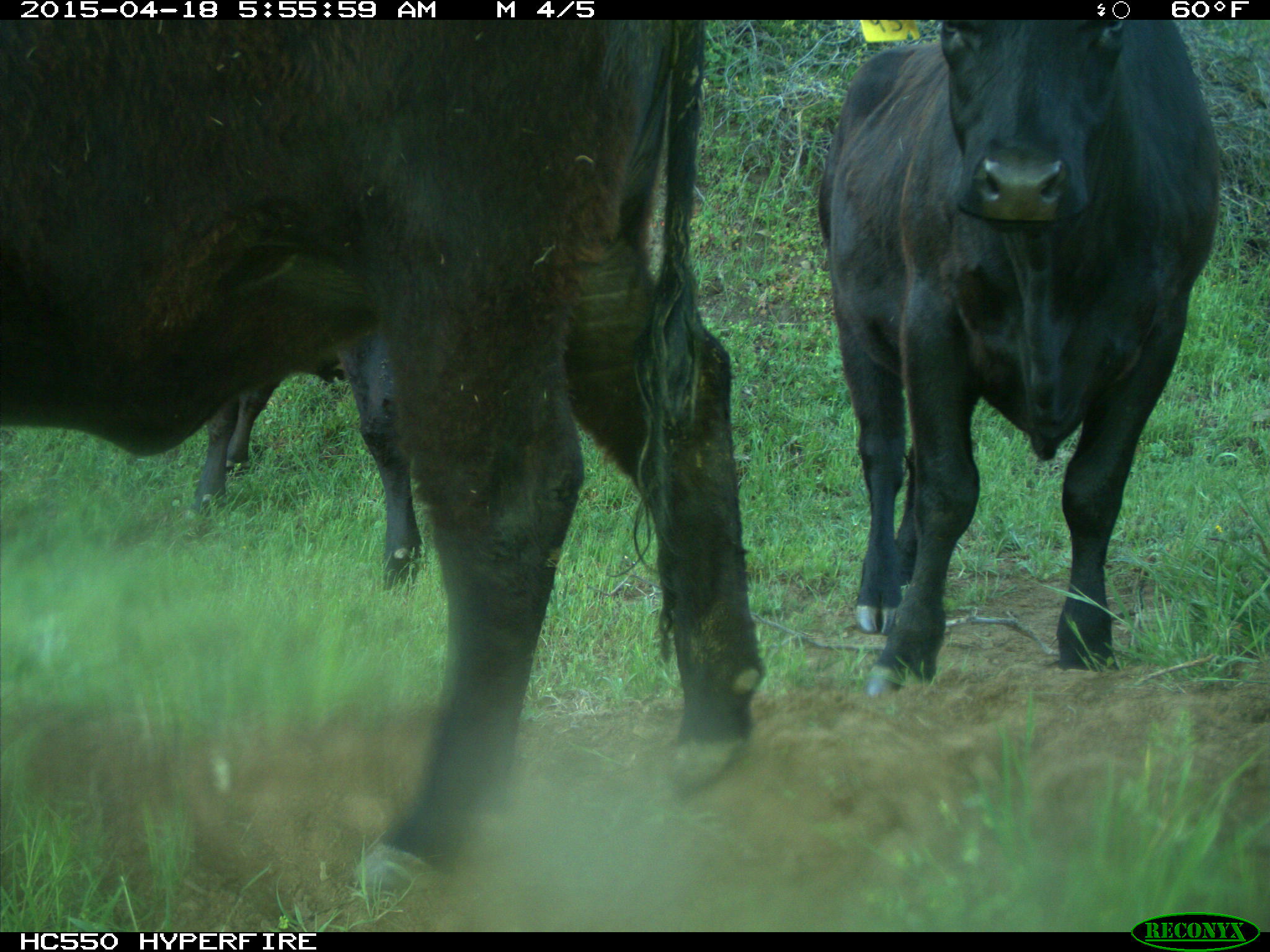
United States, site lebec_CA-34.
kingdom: Animalia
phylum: Chordata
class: Mammalia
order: Artiodactyla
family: Bovidae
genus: Bos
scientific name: Bos taurus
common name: domestic cow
Bos taurus (domestic cow).